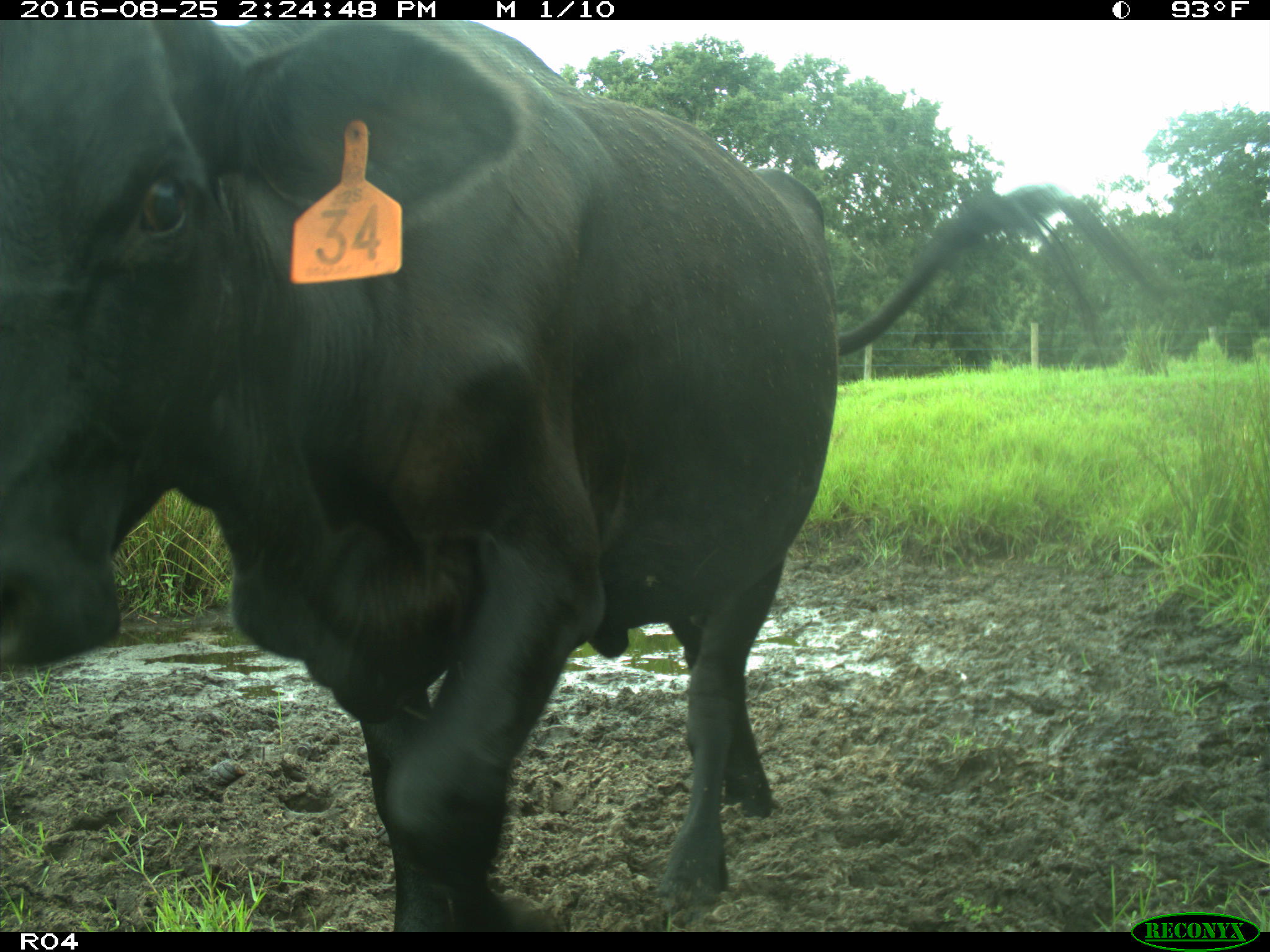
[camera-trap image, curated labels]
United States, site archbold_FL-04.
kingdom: Animalia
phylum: Chordata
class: Mammalia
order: Artiodactyla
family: Bovidae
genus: Bos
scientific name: Bos taurus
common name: domestic cow